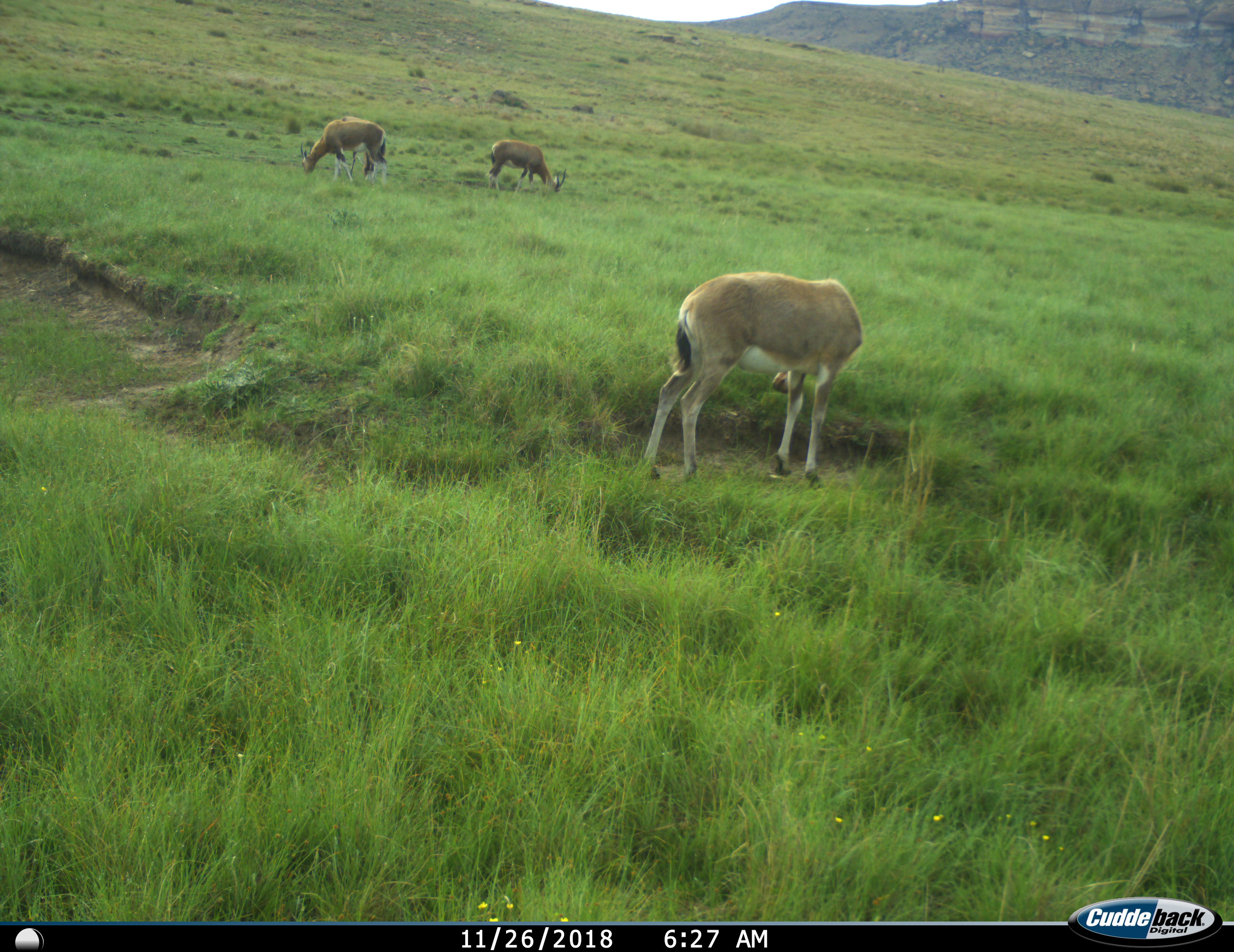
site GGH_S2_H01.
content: unidentified animal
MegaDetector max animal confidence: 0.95